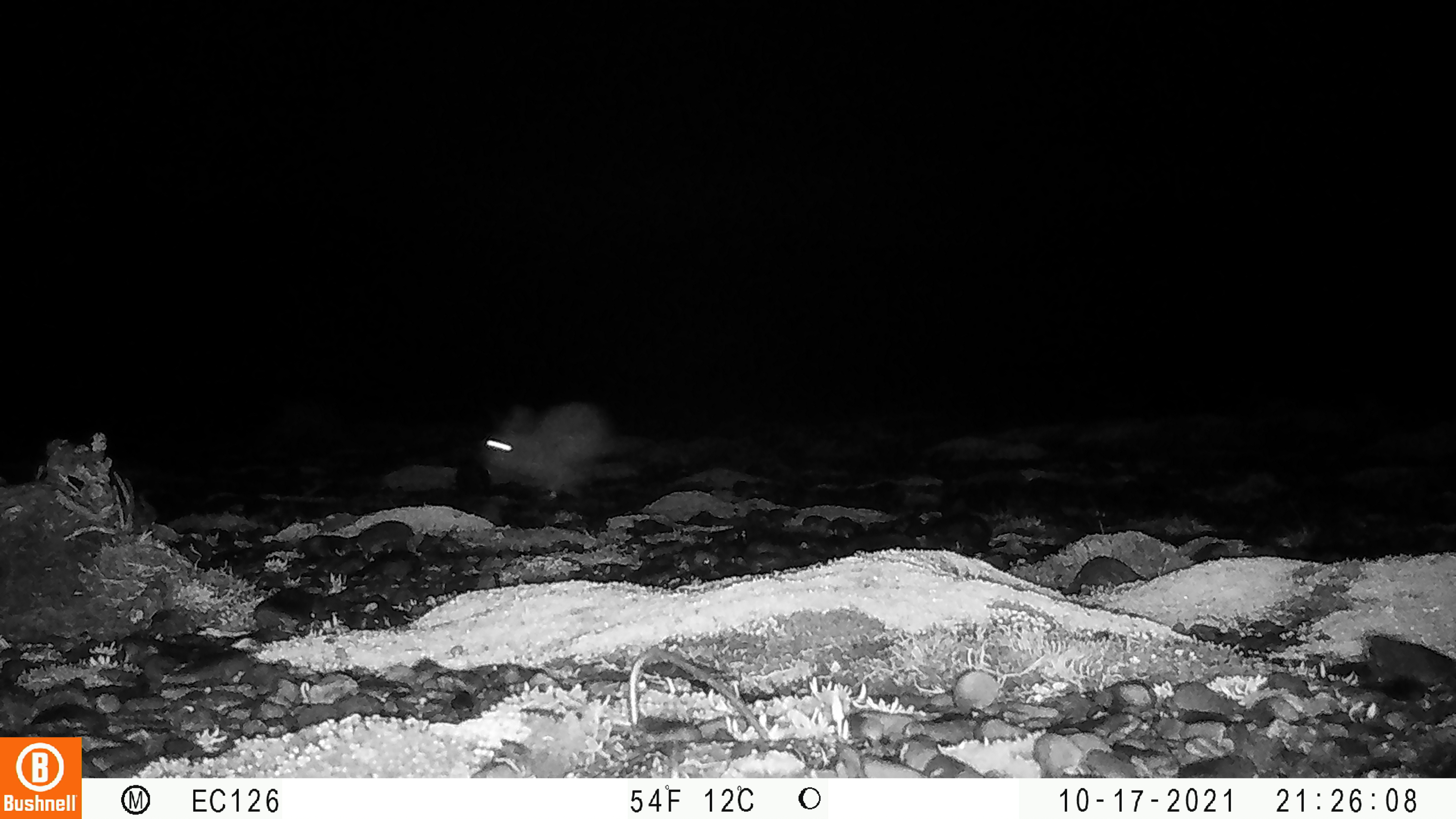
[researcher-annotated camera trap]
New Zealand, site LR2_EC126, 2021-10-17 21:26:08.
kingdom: Animalia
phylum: Chordata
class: Mammalia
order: Lagomorpha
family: Leporidae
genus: Oryctolagus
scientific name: Oryctolagus cuniculus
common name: european rabbit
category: rabbit